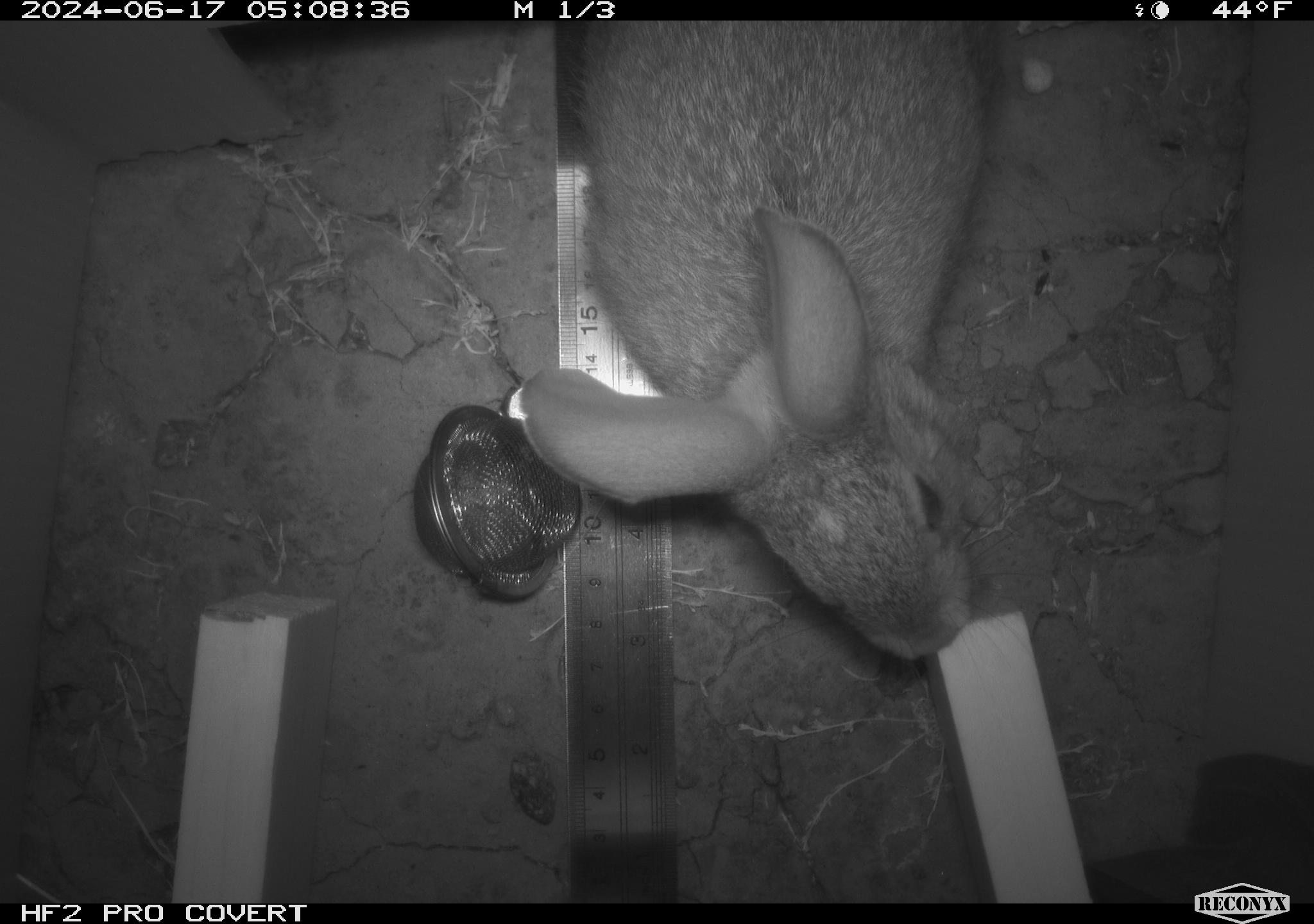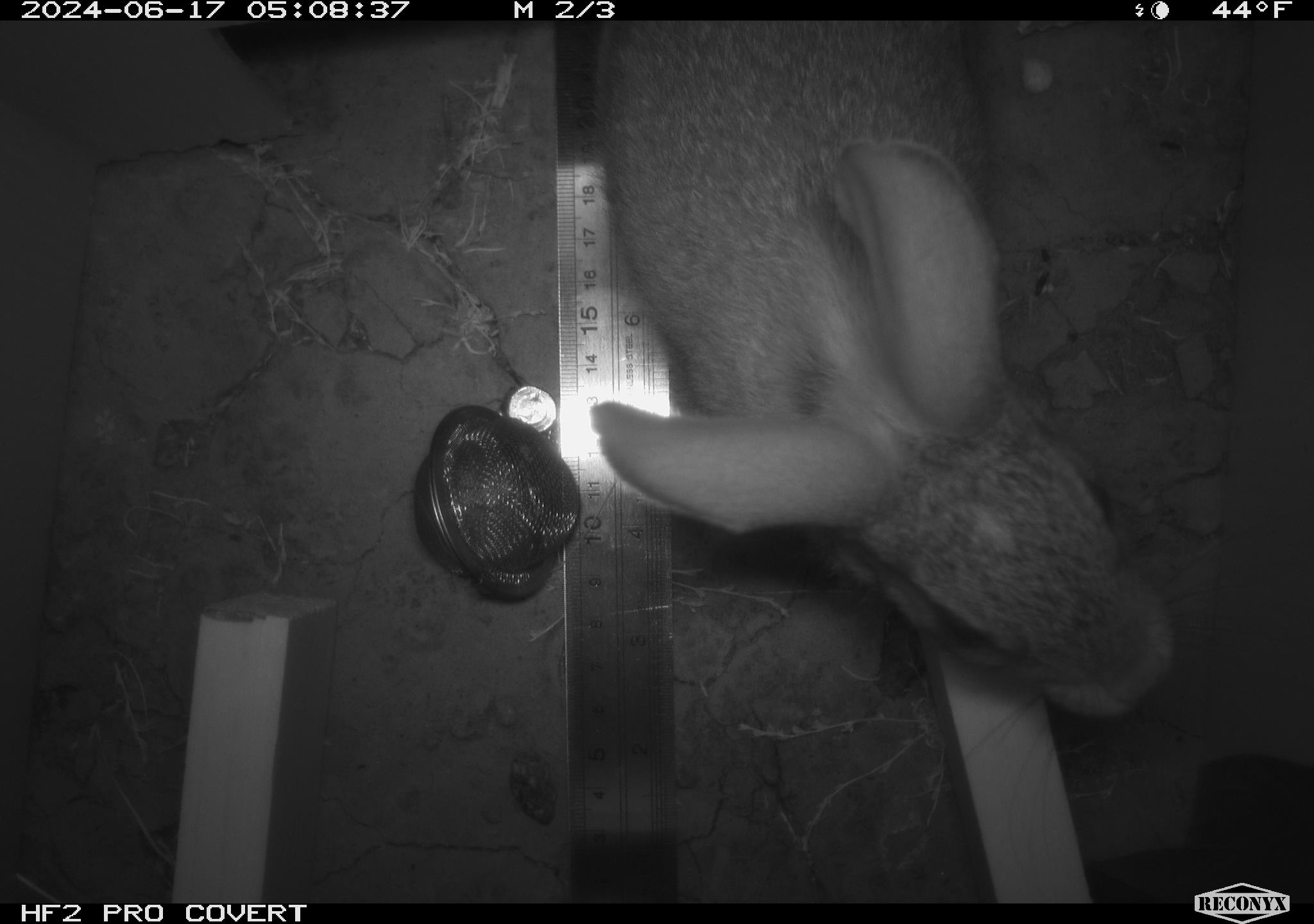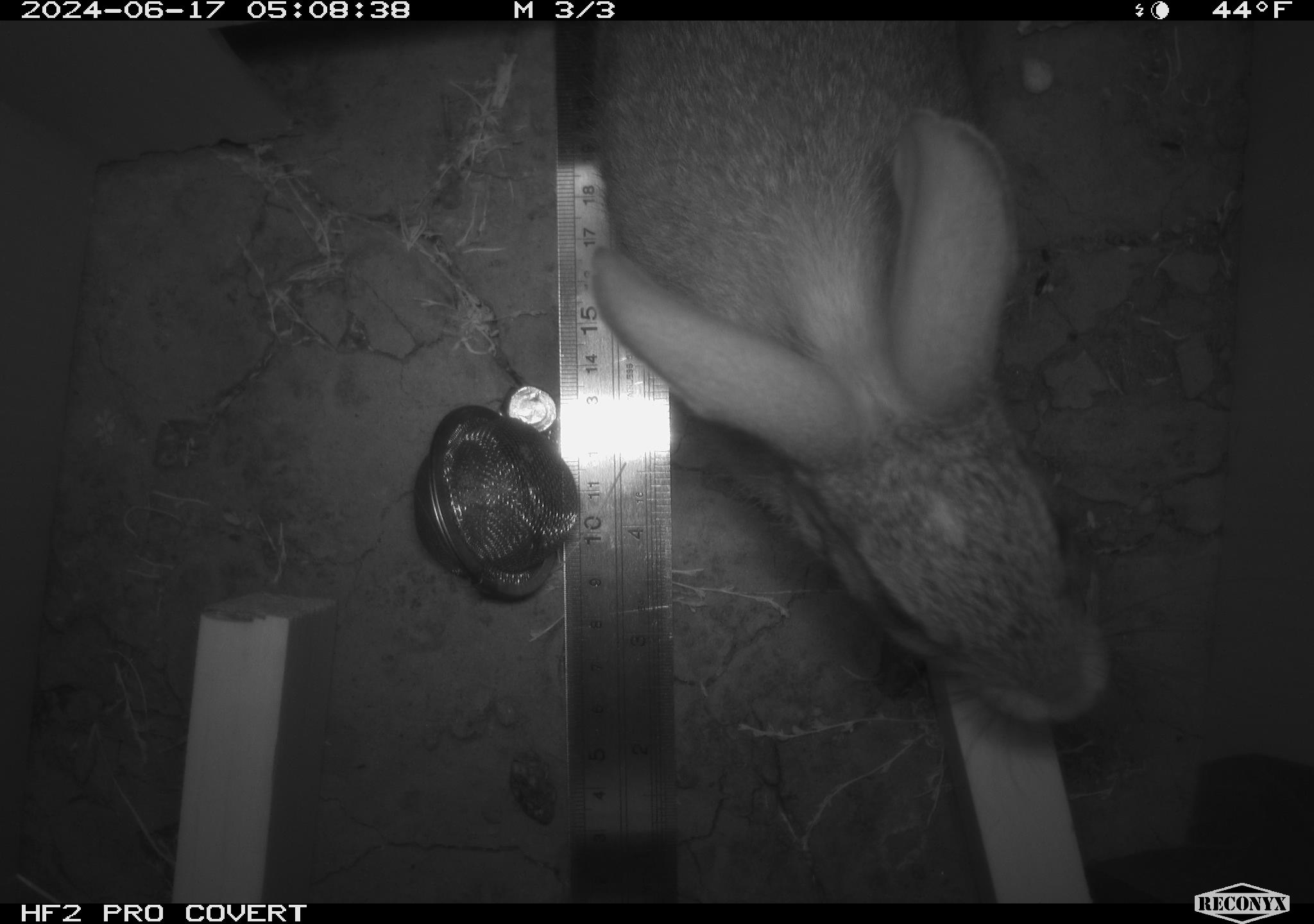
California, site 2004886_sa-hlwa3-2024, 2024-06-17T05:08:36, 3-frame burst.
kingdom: Animalia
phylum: Chordata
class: Mammalia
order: Lagomorpha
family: Leporidae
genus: Sylvilagus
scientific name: Sylvilagus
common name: cottontail rabbits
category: sylvilagus species